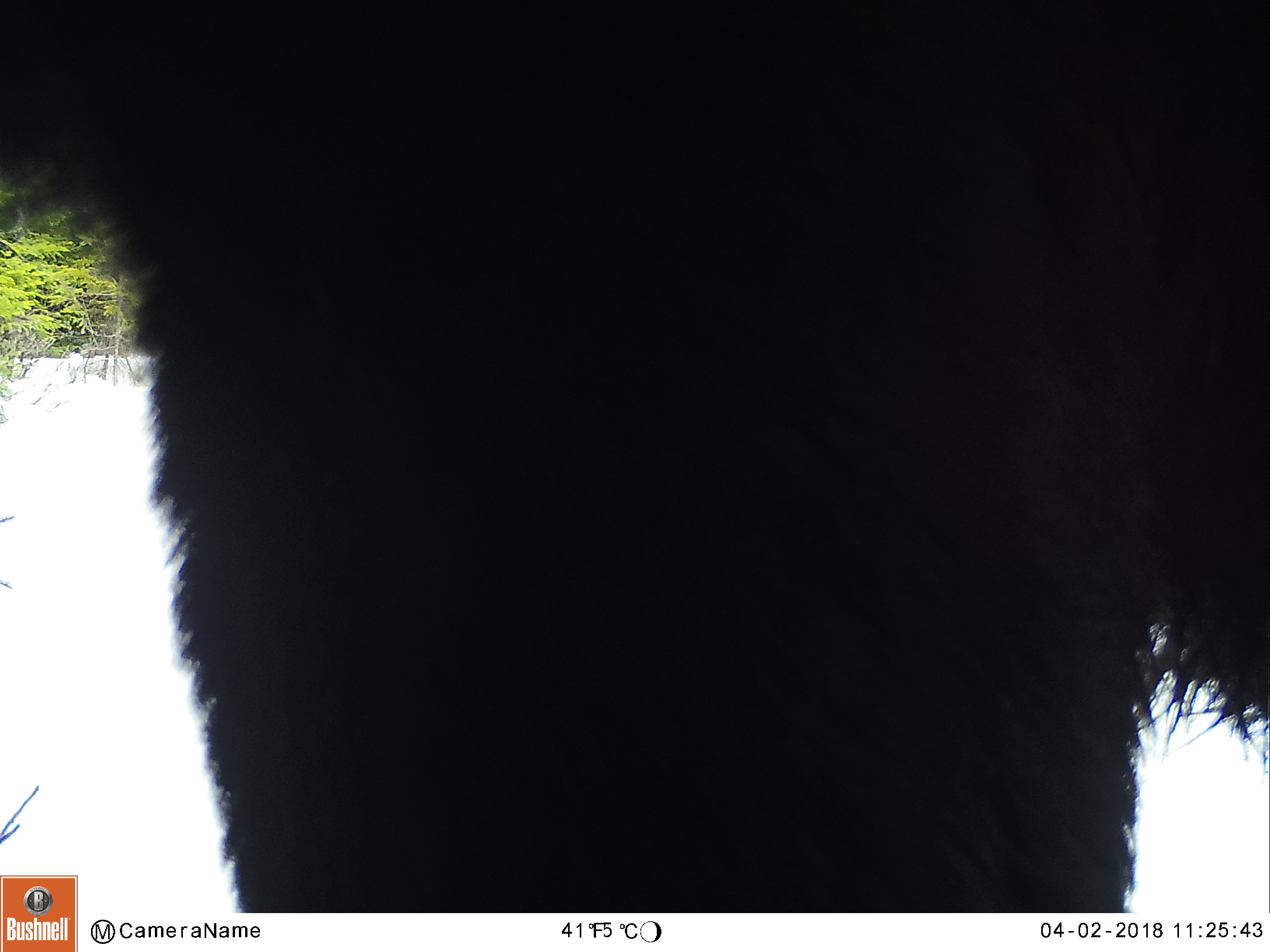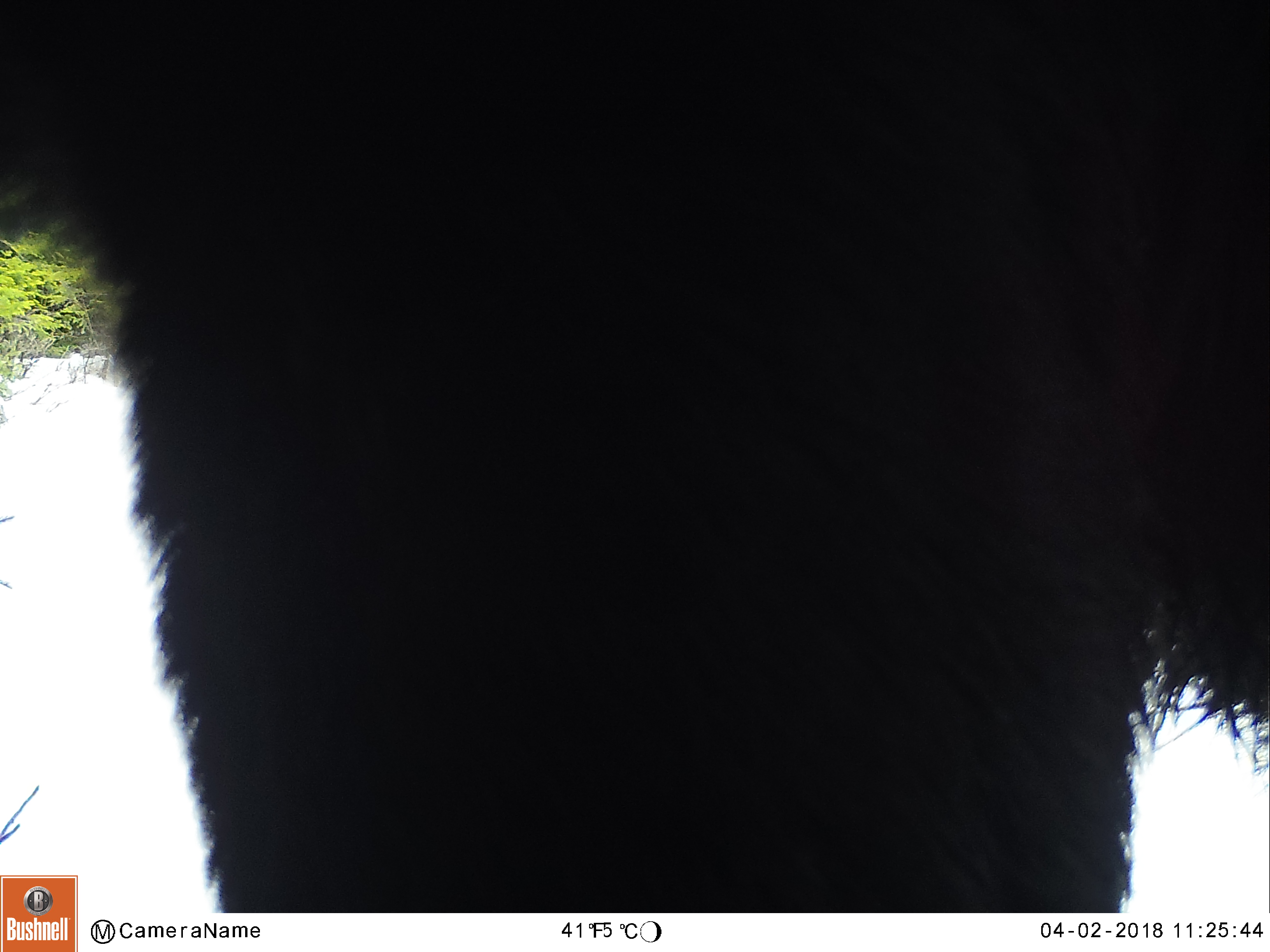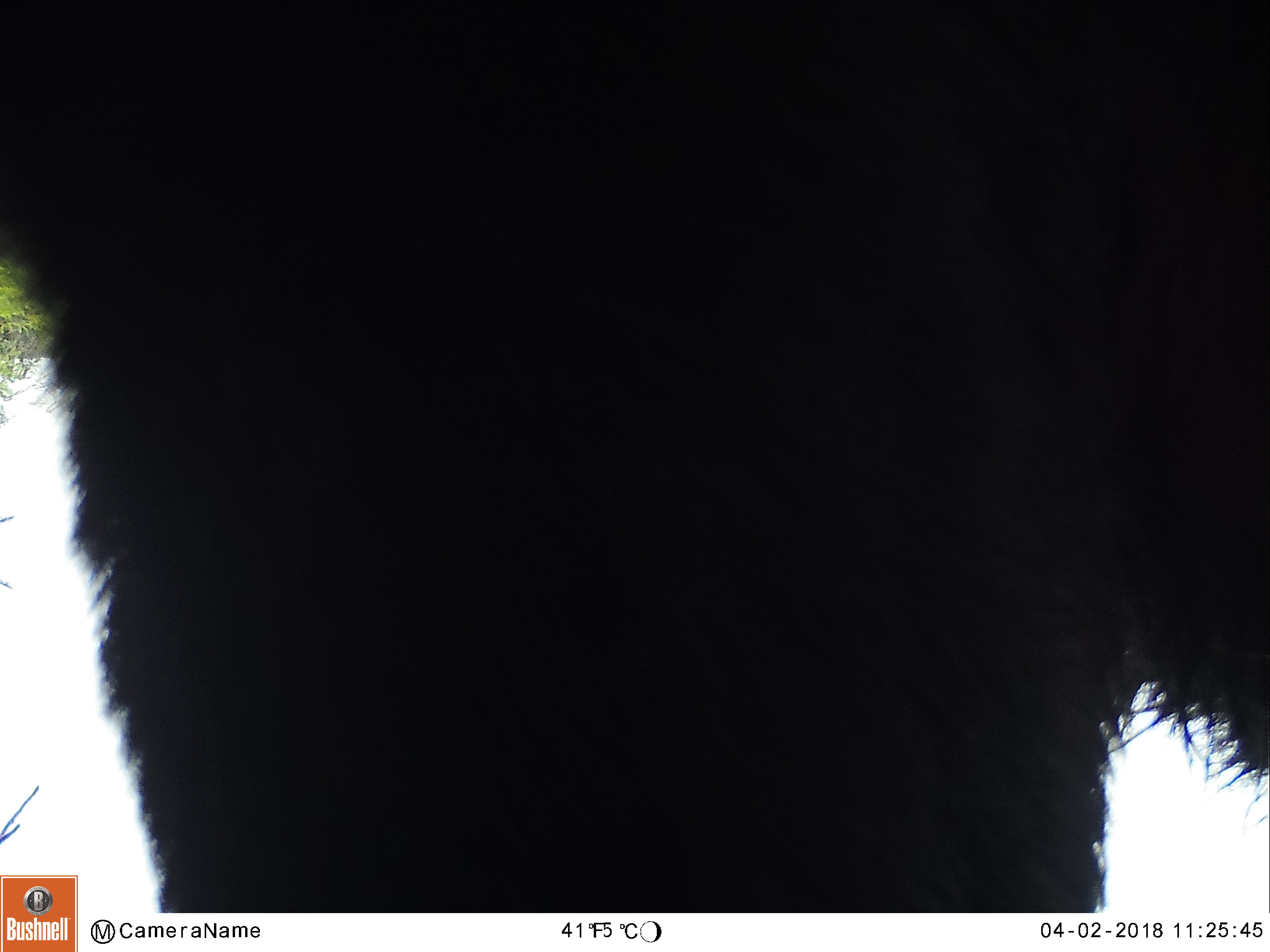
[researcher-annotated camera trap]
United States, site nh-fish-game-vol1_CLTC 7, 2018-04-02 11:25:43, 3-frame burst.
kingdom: Animalia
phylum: Chordata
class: Mammalia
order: Artiodactyla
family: Cervidae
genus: Alces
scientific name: Alces alces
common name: moose